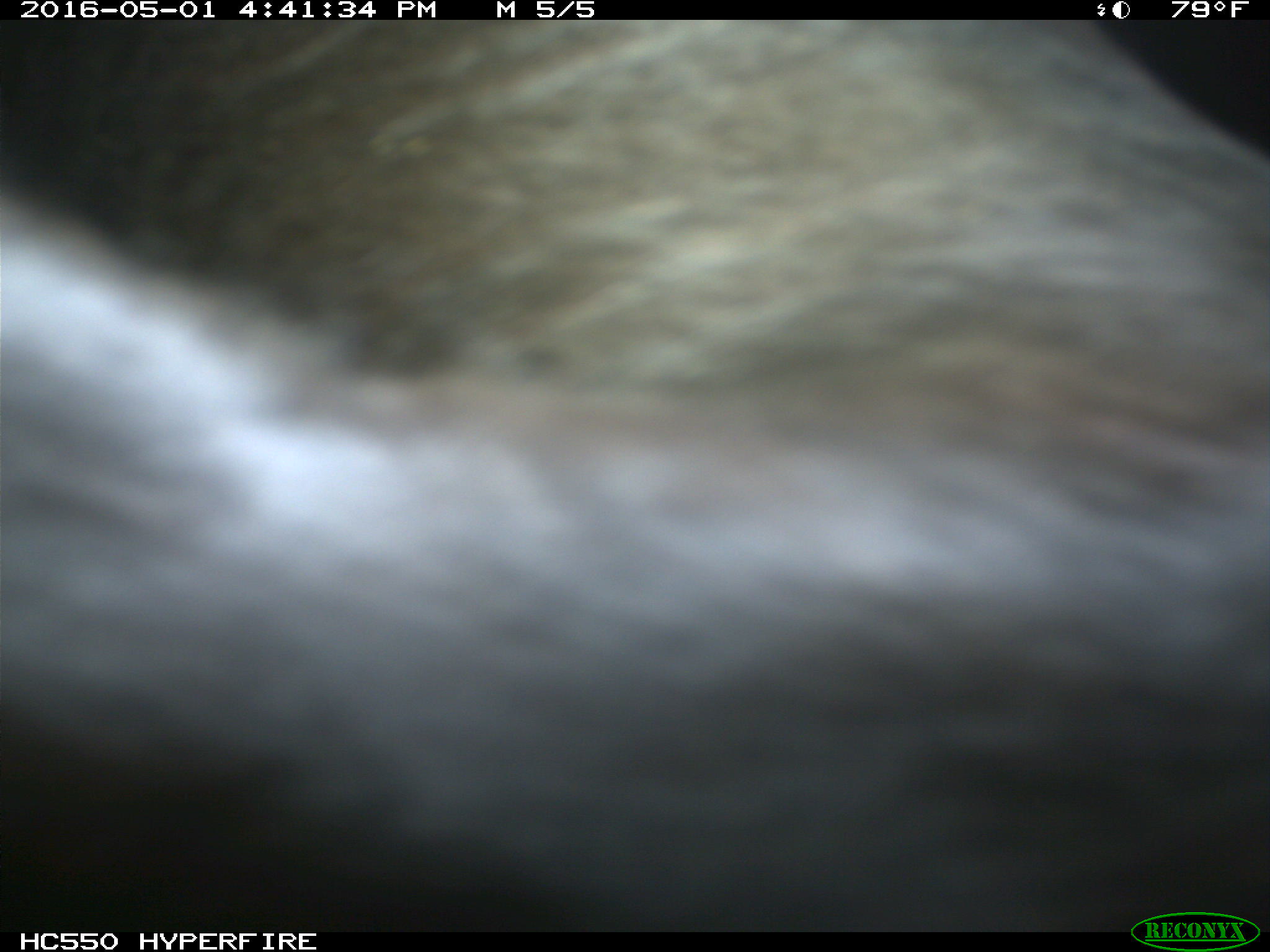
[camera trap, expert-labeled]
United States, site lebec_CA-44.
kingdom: Animalia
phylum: Chordata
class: Mammalia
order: Artiodactyla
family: Bovidae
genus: Bos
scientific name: Bos taurus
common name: domestic cow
Bos taurus (domestic cow).